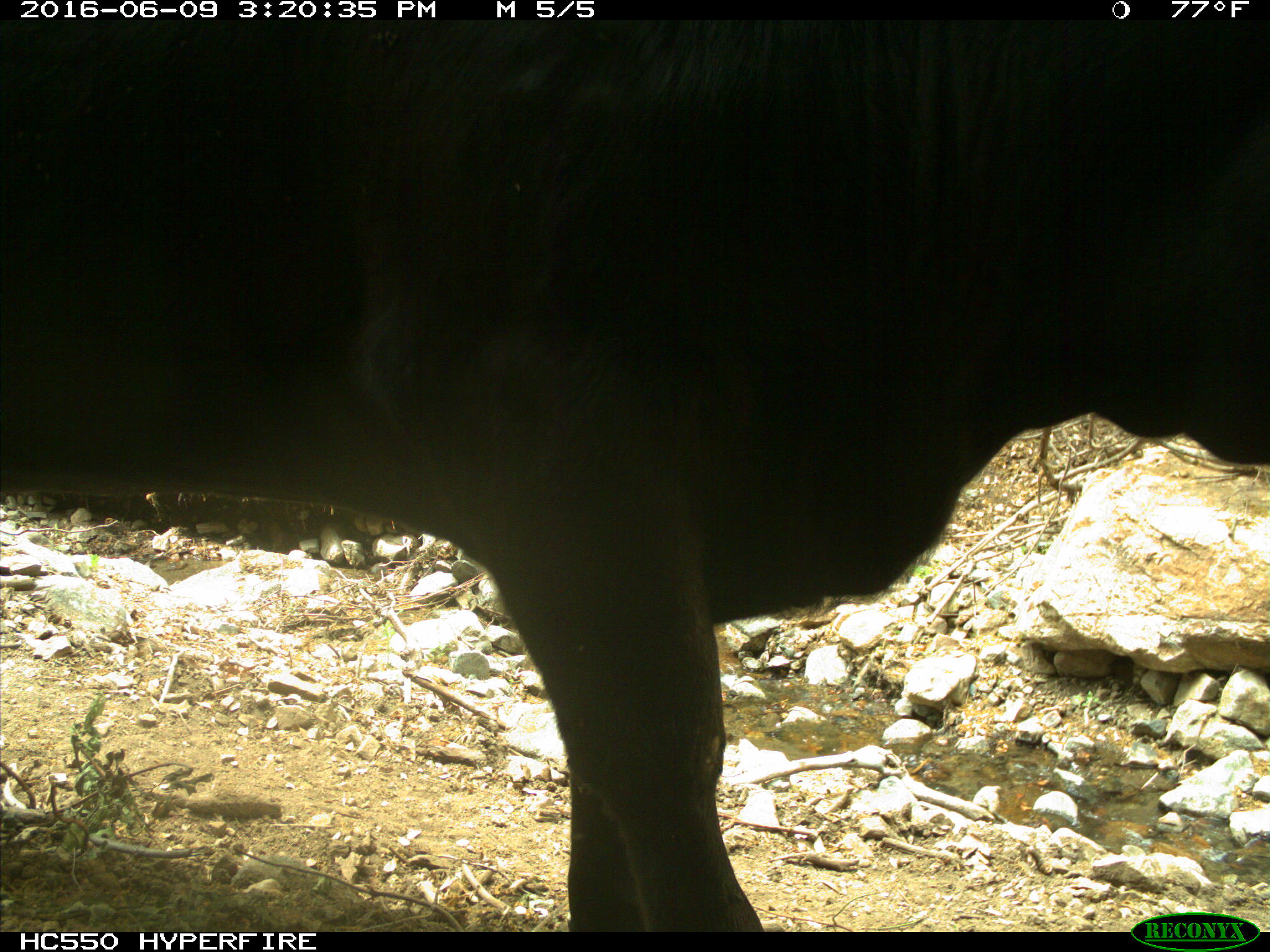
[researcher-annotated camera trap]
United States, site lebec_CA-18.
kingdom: Animalia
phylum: Chordata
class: Mammalia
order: Artiodactyla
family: Bovidae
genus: Bos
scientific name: Bos taurus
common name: domestic cow